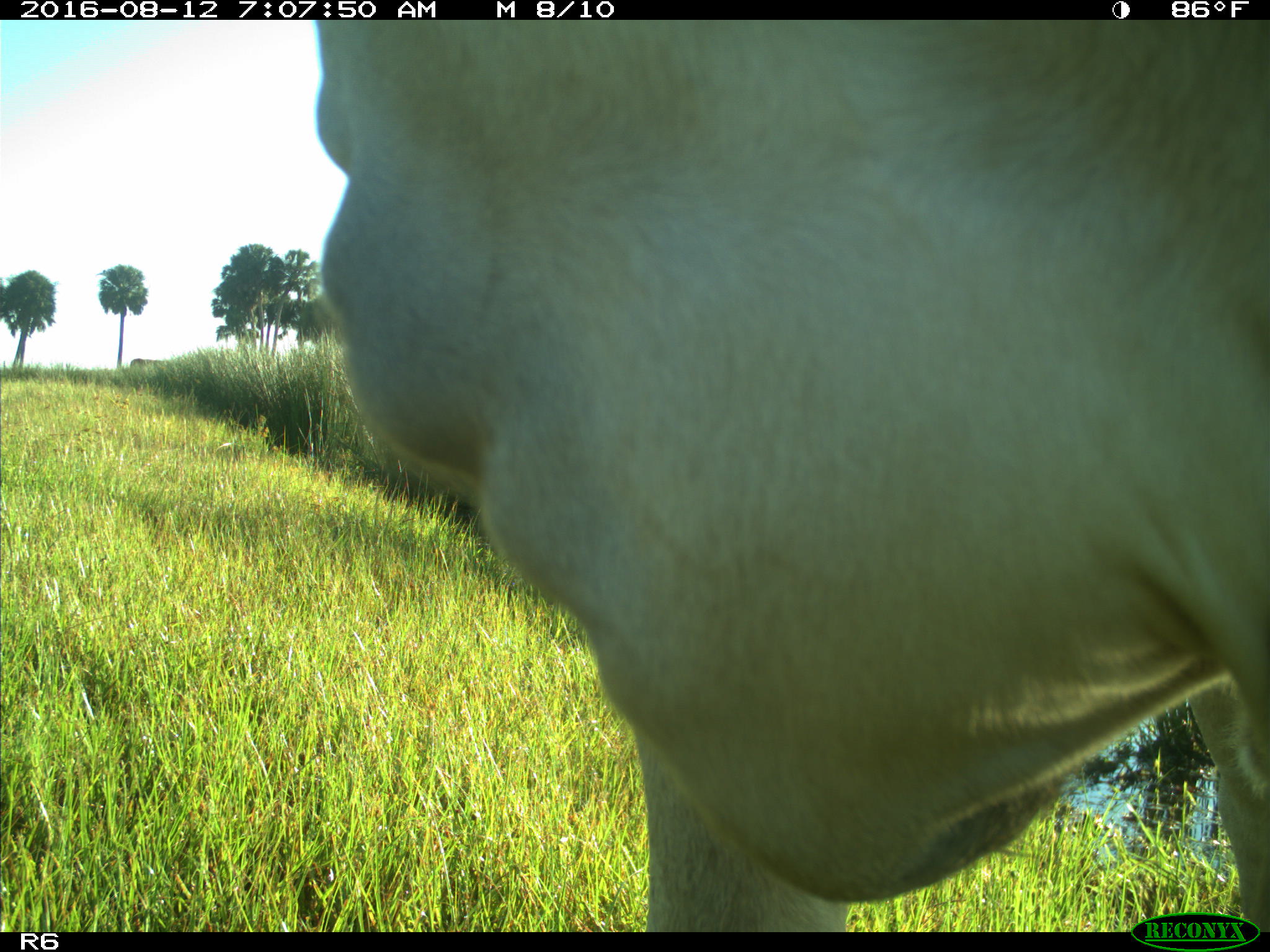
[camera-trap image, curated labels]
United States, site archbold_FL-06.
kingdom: Animalia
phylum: Chordata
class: Mammalia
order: Artiodactyla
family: Bovidae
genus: Bos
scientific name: Bos taurus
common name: domestic cow